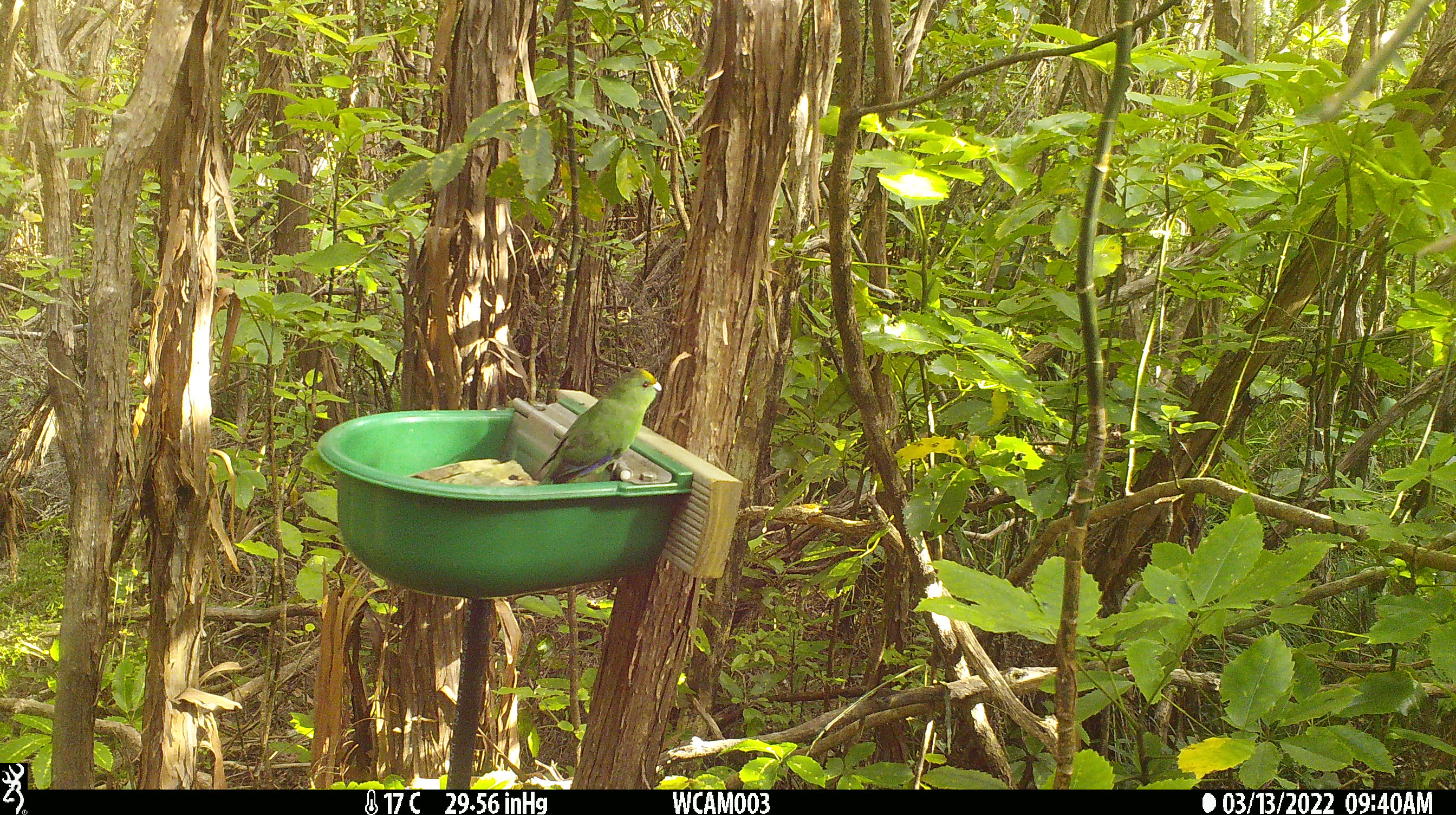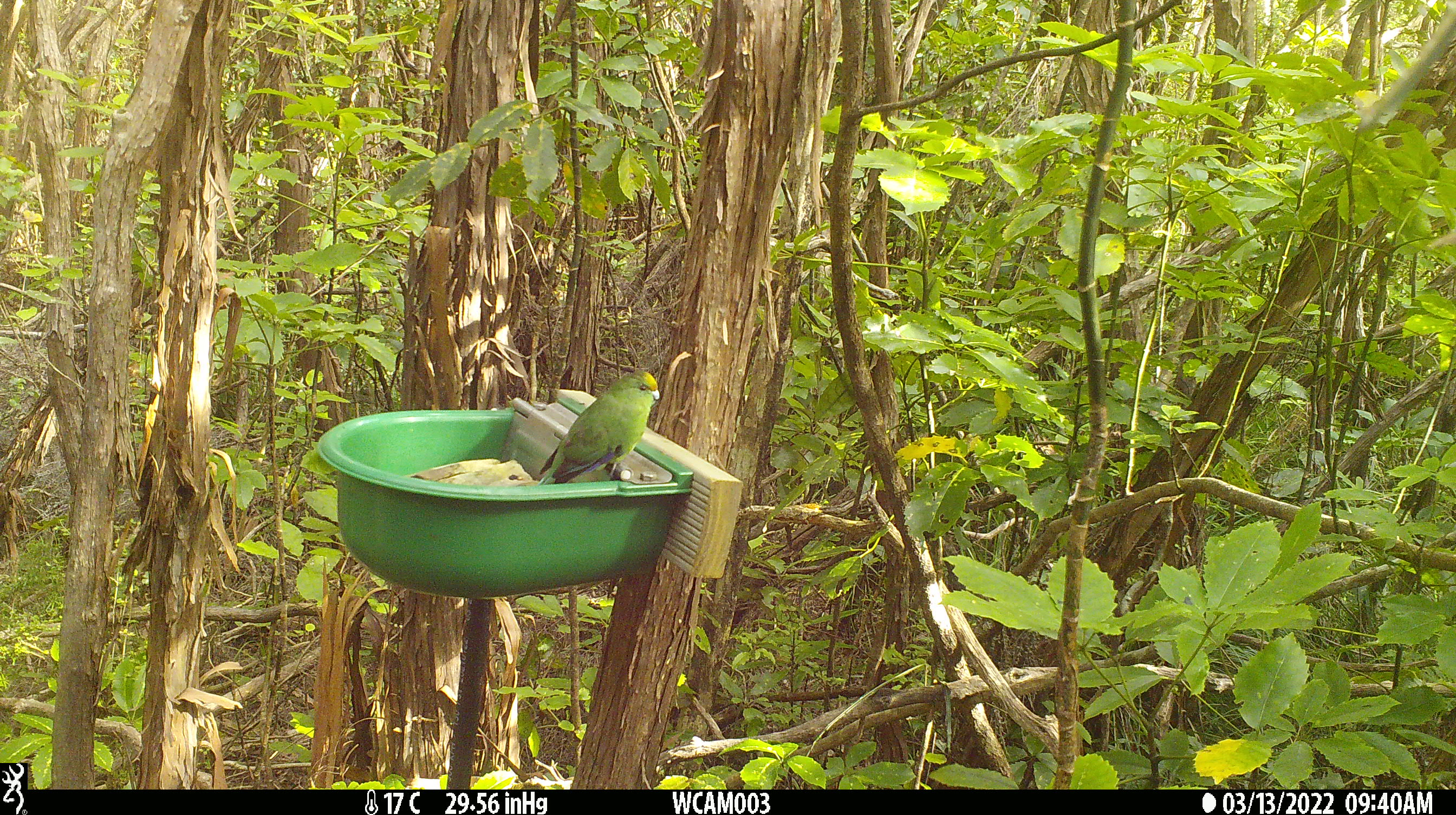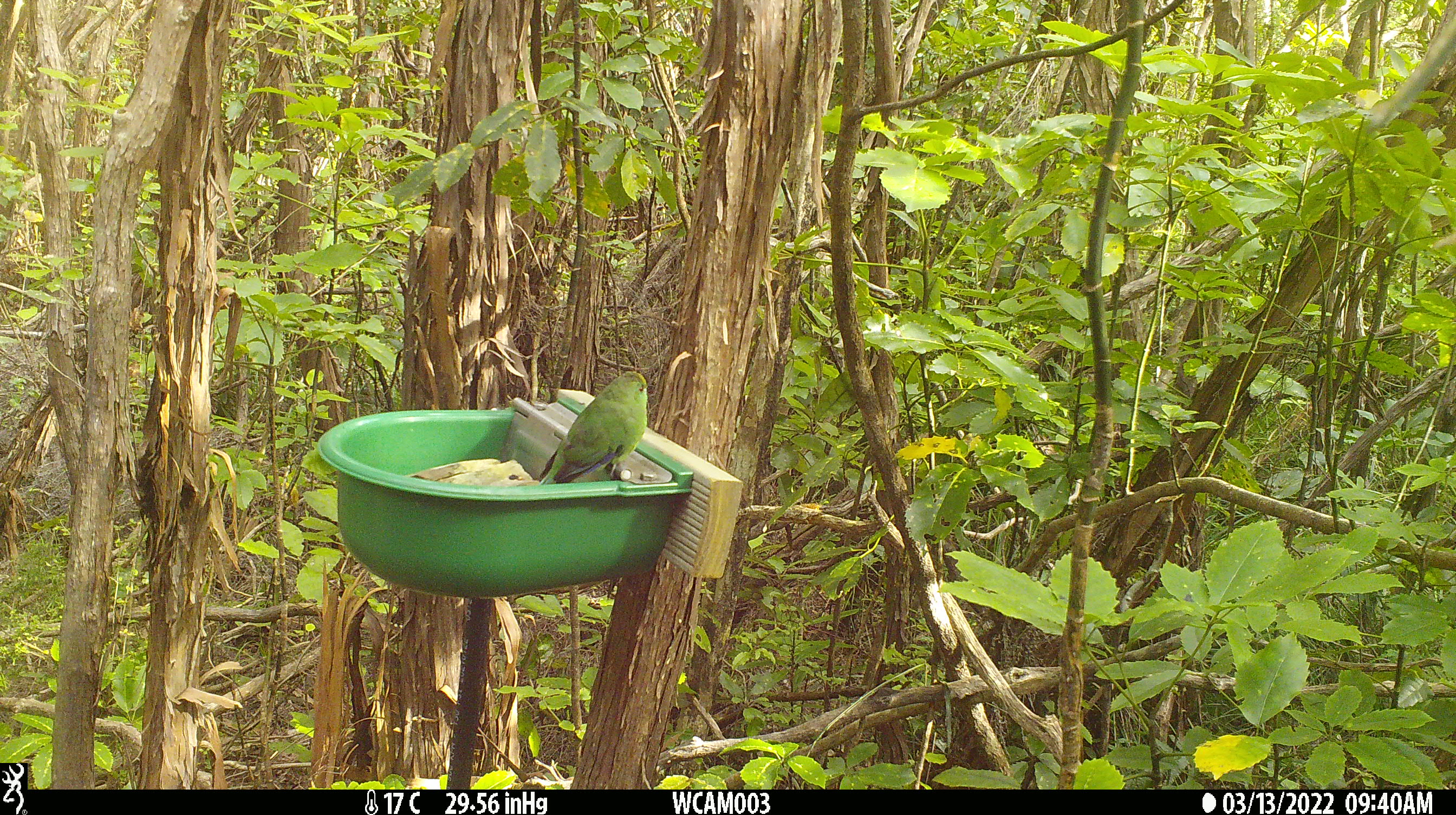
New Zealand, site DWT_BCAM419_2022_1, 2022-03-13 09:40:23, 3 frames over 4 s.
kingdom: Animalia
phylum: Chordata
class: Aves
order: Psittaciformes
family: Psittaculidae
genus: Cyanoramphus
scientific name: Cyanoramphus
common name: parakeet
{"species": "parakeet (Cyanoramphus)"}